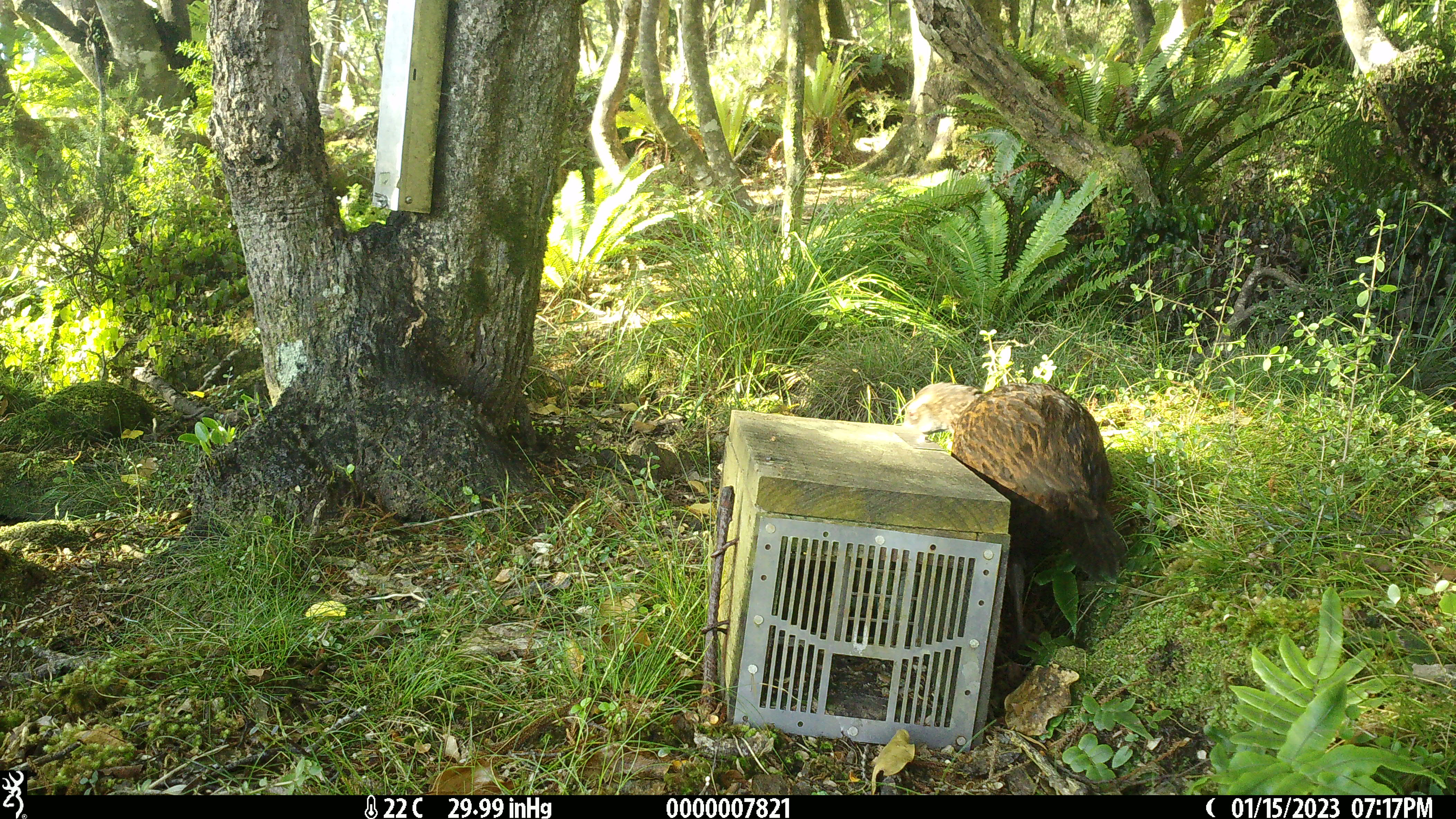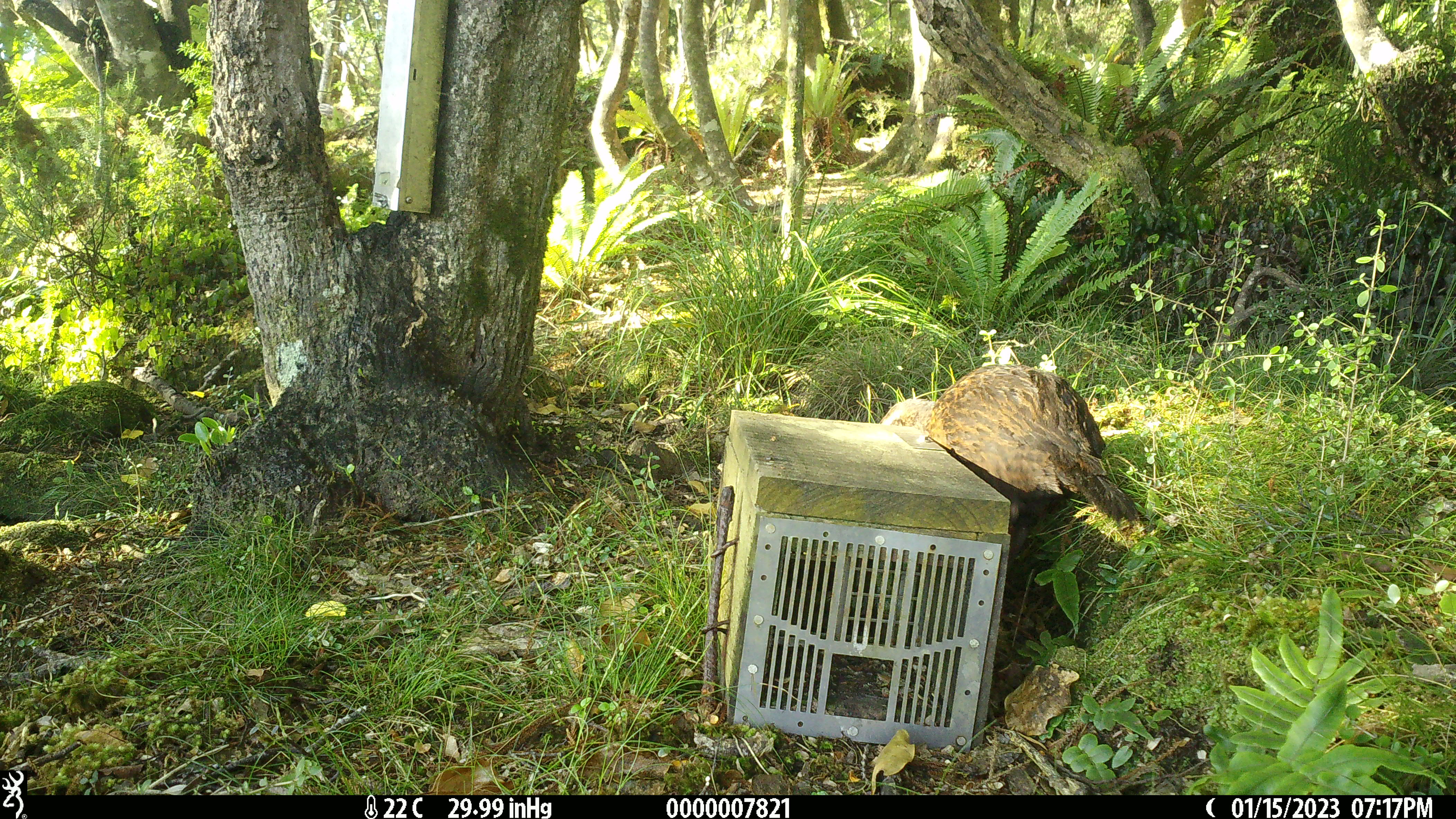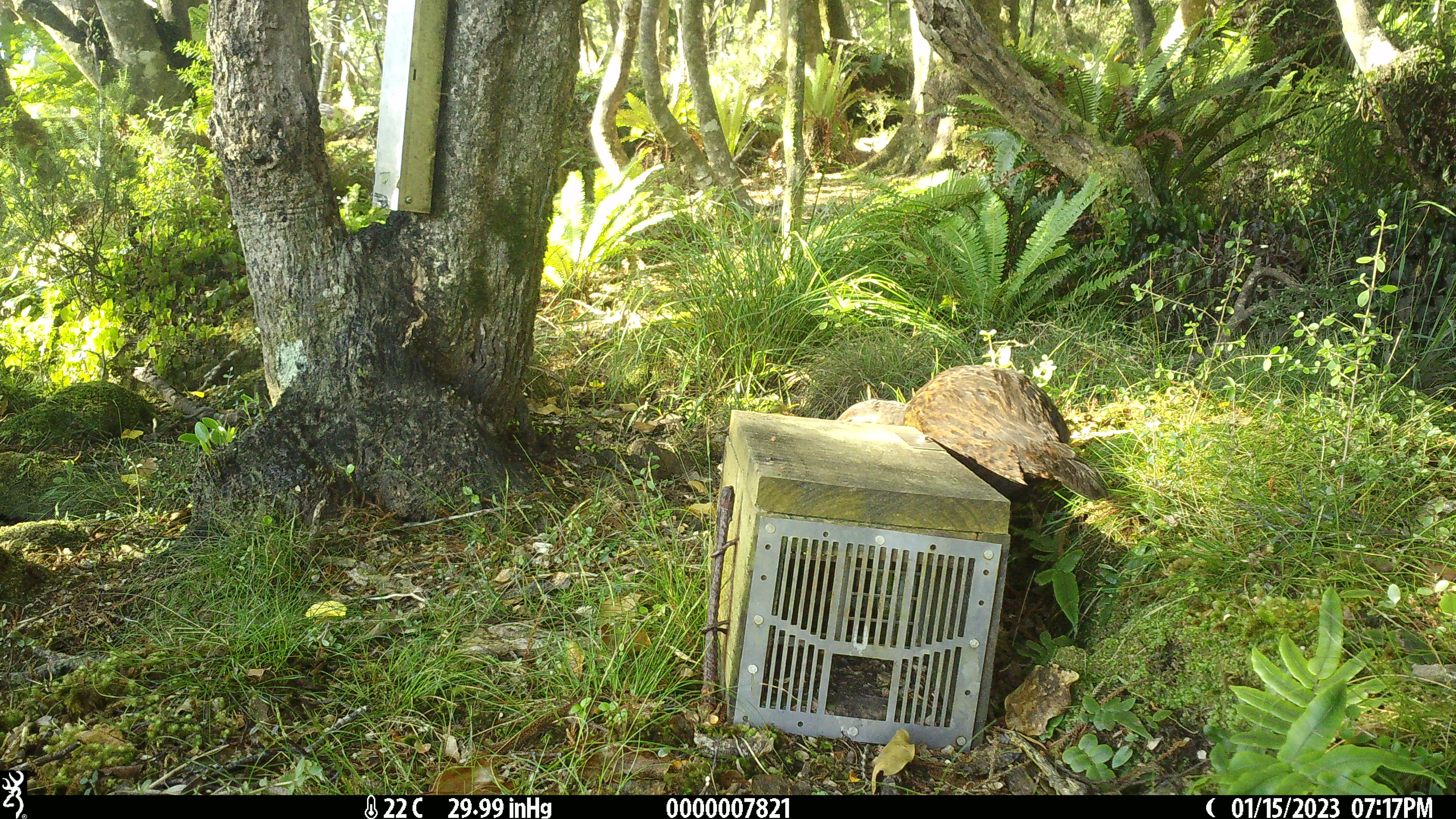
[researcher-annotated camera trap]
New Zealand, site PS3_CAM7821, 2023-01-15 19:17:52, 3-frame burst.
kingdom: Animalia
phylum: Chordata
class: Aves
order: Gruiformes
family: Rallidae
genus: Gallirallus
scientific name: Gallirallus australis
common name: weka